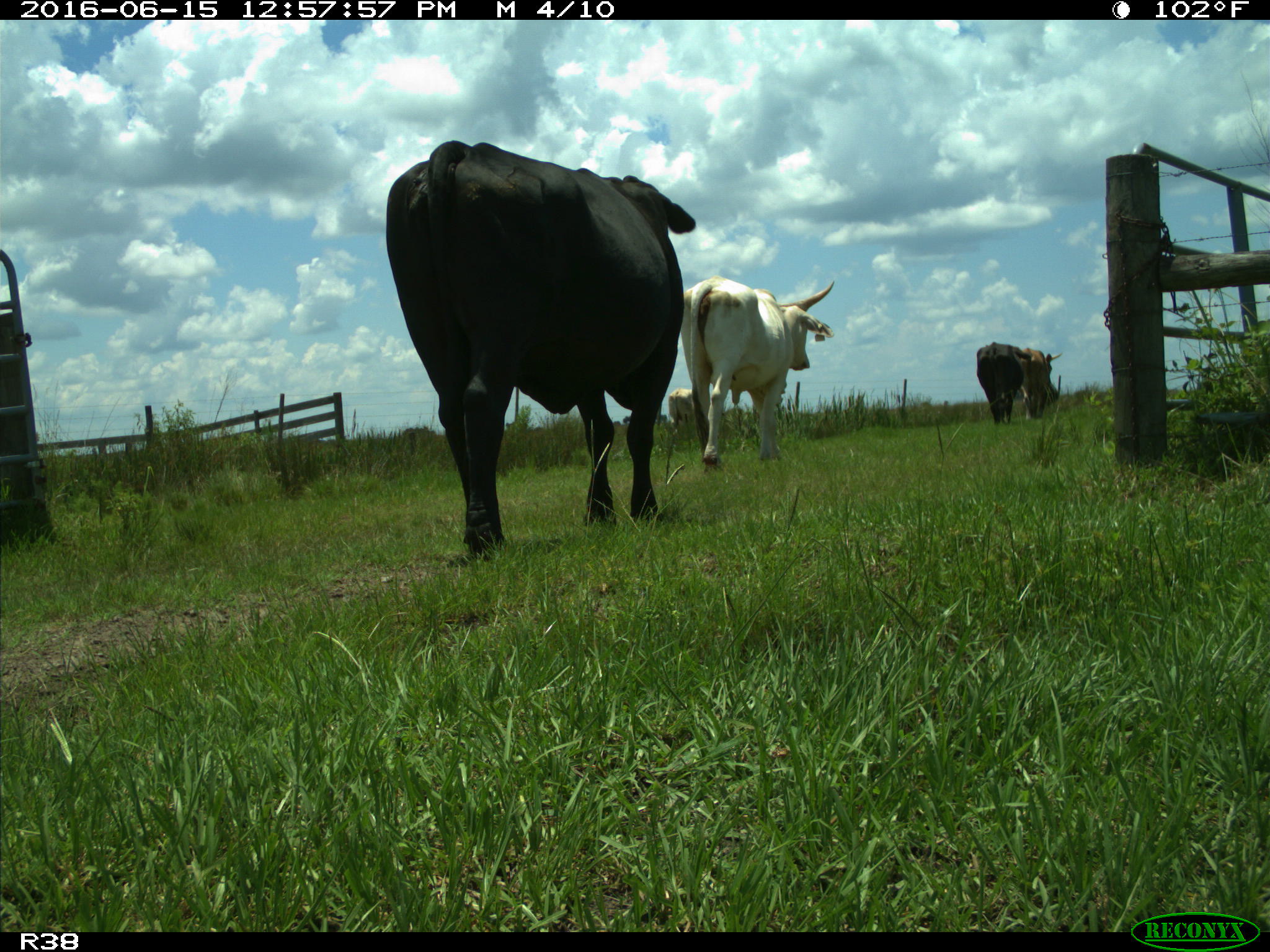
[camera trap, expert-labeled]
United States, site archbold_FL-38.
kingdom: Animalia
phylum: Chordata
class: Mammalia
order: Artiodactyla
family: Bovidae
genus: Bos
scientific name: Bos taurus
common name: domestic cow